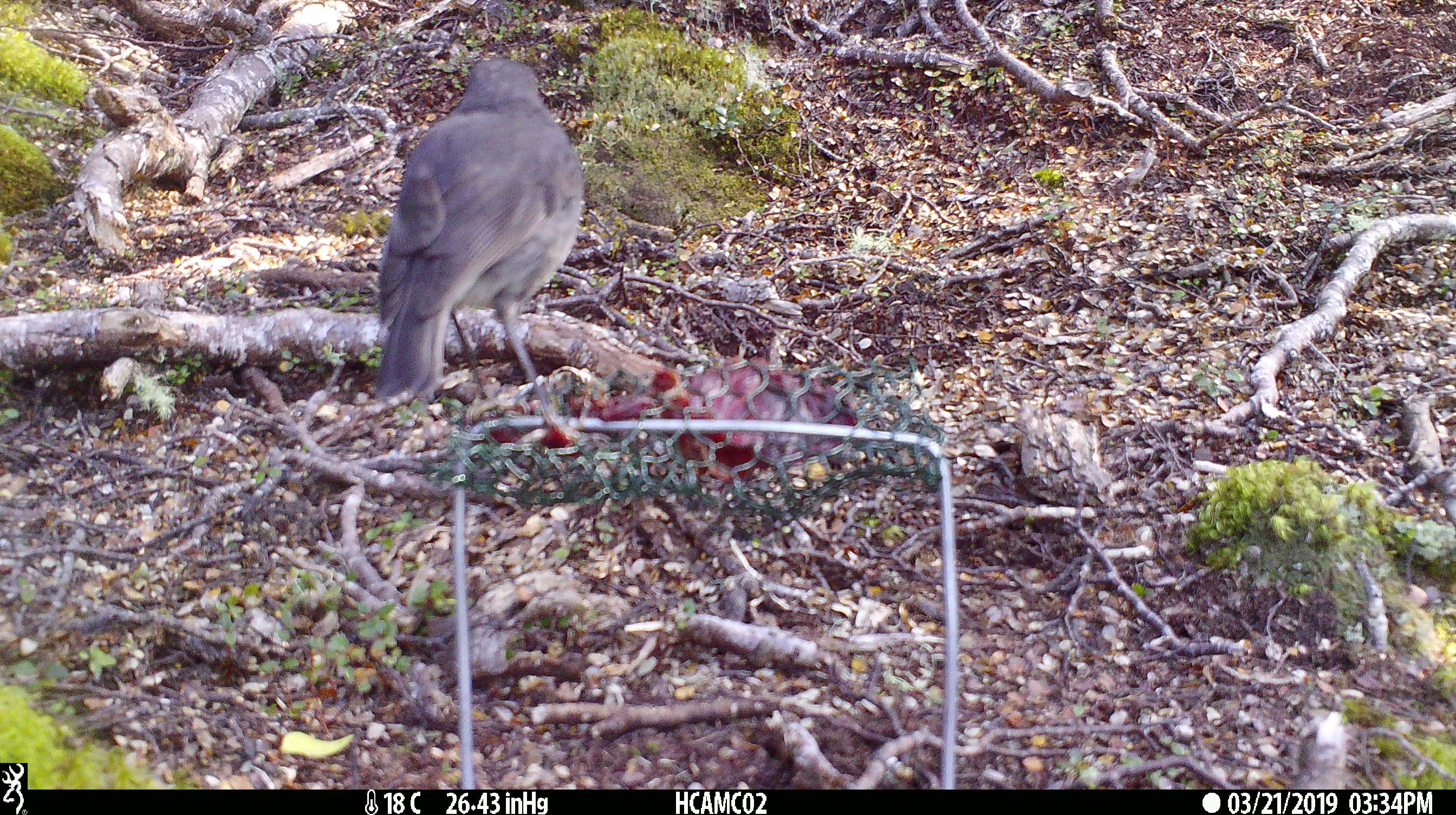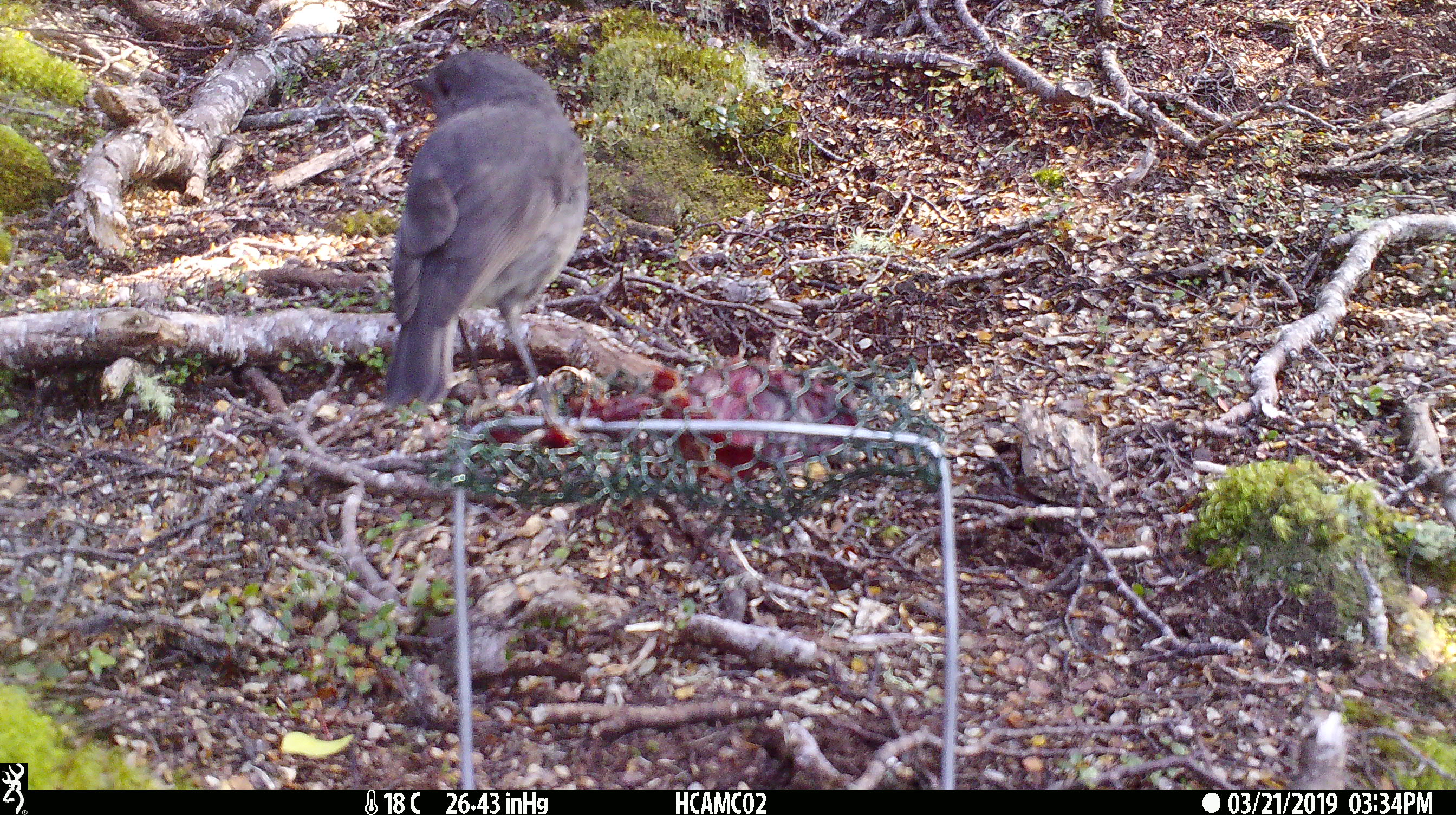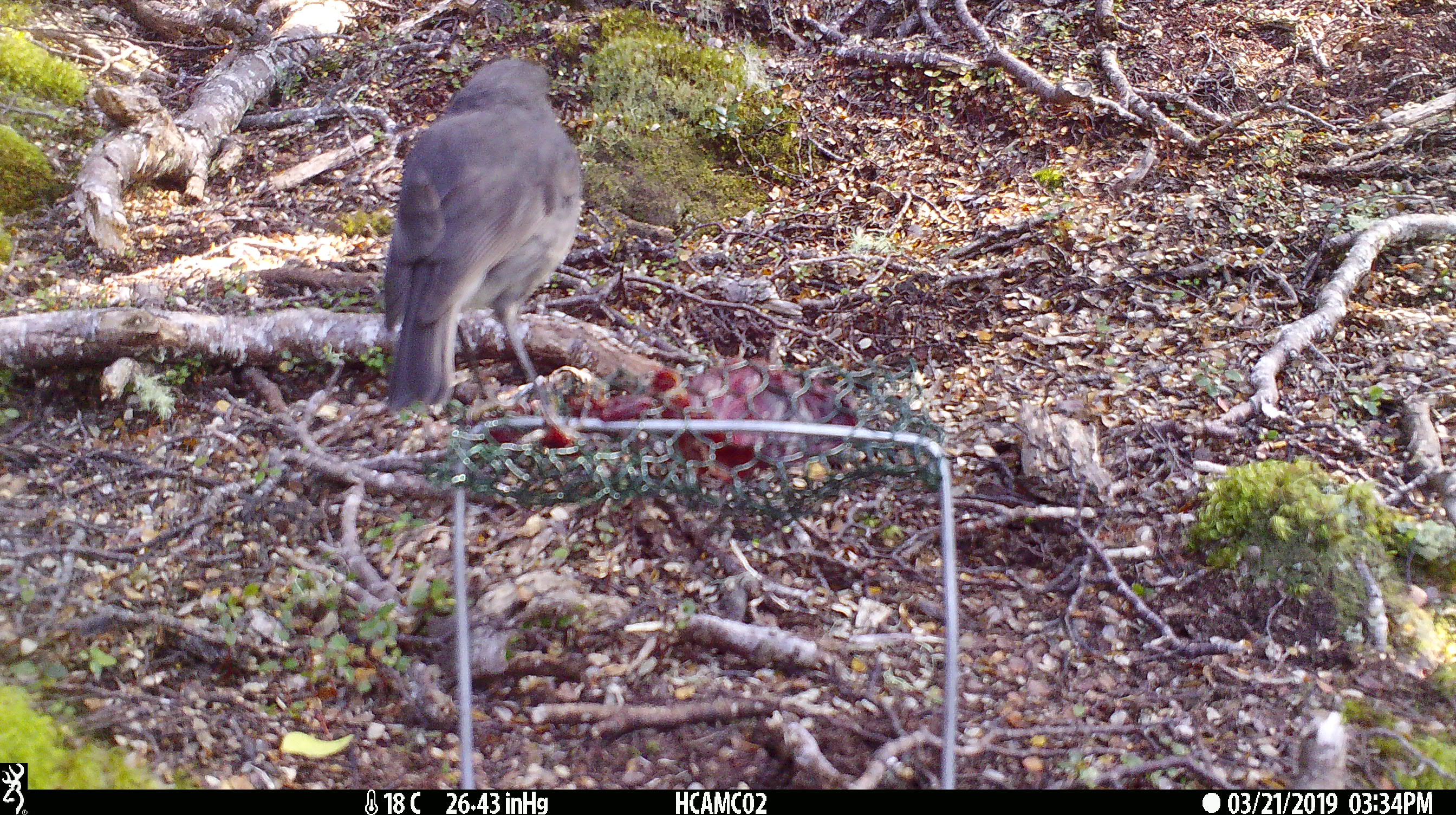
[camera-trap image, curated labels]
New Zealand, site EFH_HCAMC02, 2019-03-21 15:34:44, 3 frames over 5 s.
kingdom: Animalia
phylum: Chordata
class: Aves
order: Passeriformes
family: Petroicidae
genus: Petroica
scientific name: Petroica australis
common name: new zealand robin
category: robin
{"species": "robin (new zealand robin) (Petroica australis)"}